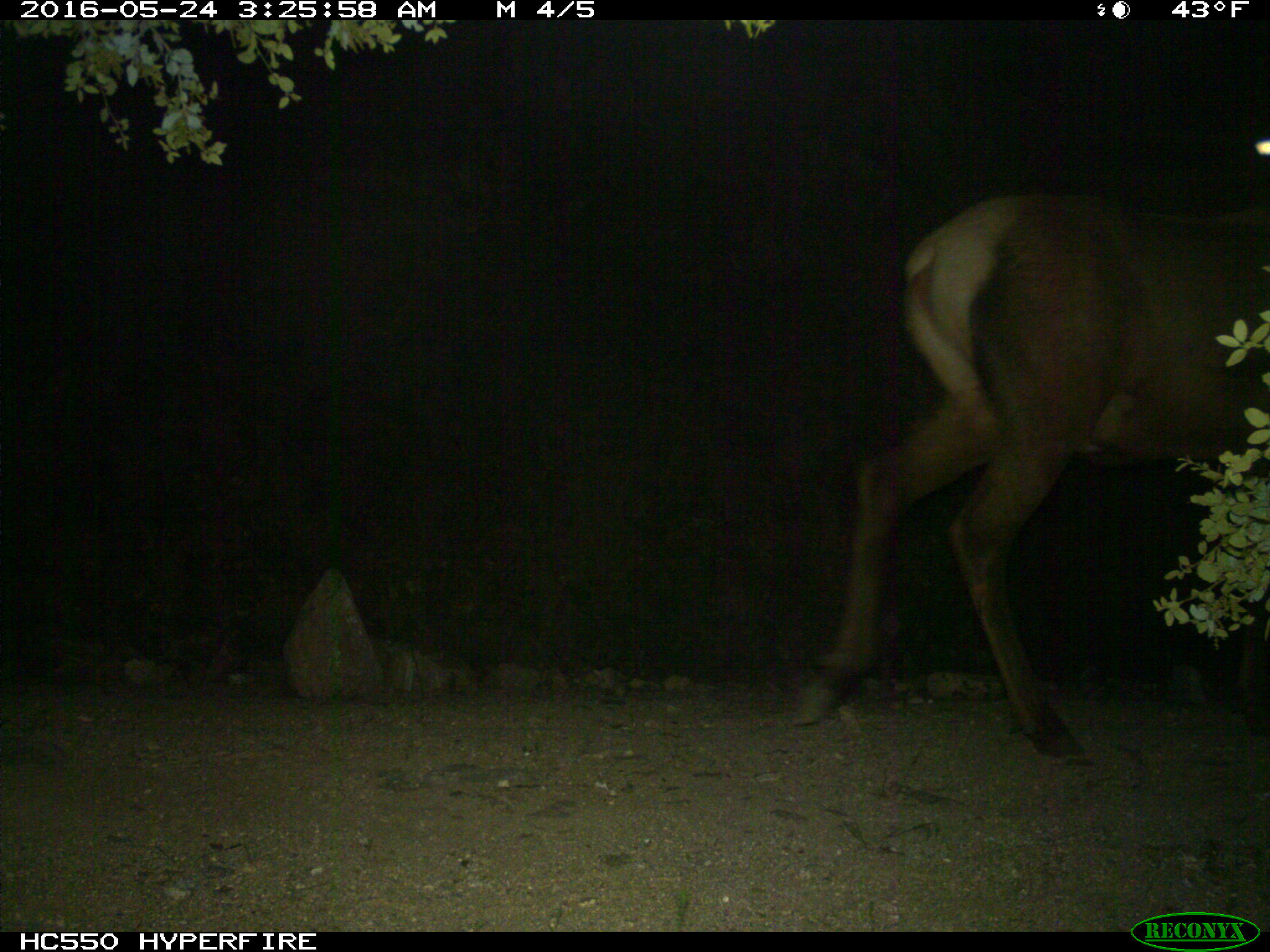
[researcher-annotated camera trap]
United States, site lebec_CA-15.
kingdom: Animalia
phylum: Chordata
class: Mammalia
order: Artiodactyla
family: Cervidae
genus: Cervus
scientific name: Cervus canadensis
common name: elk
Cervus canadensis (elk).